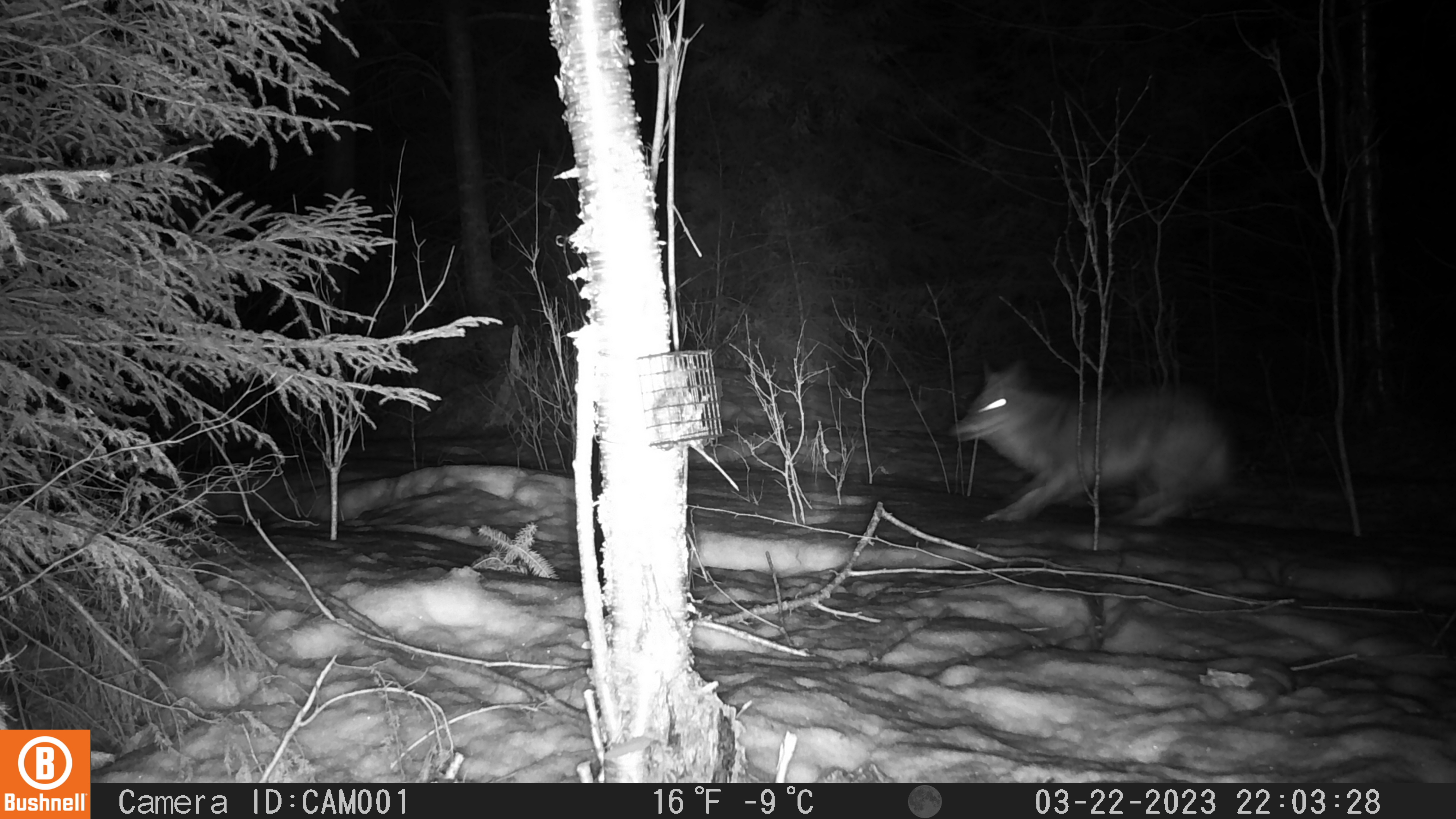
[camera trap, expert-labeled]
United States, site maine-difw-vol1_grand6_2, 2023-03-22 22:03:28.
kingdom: Animalia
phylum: Chordata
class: Mammalia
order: Carnivora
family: Canidae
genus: Canis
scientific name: Canis latrans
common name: coyote